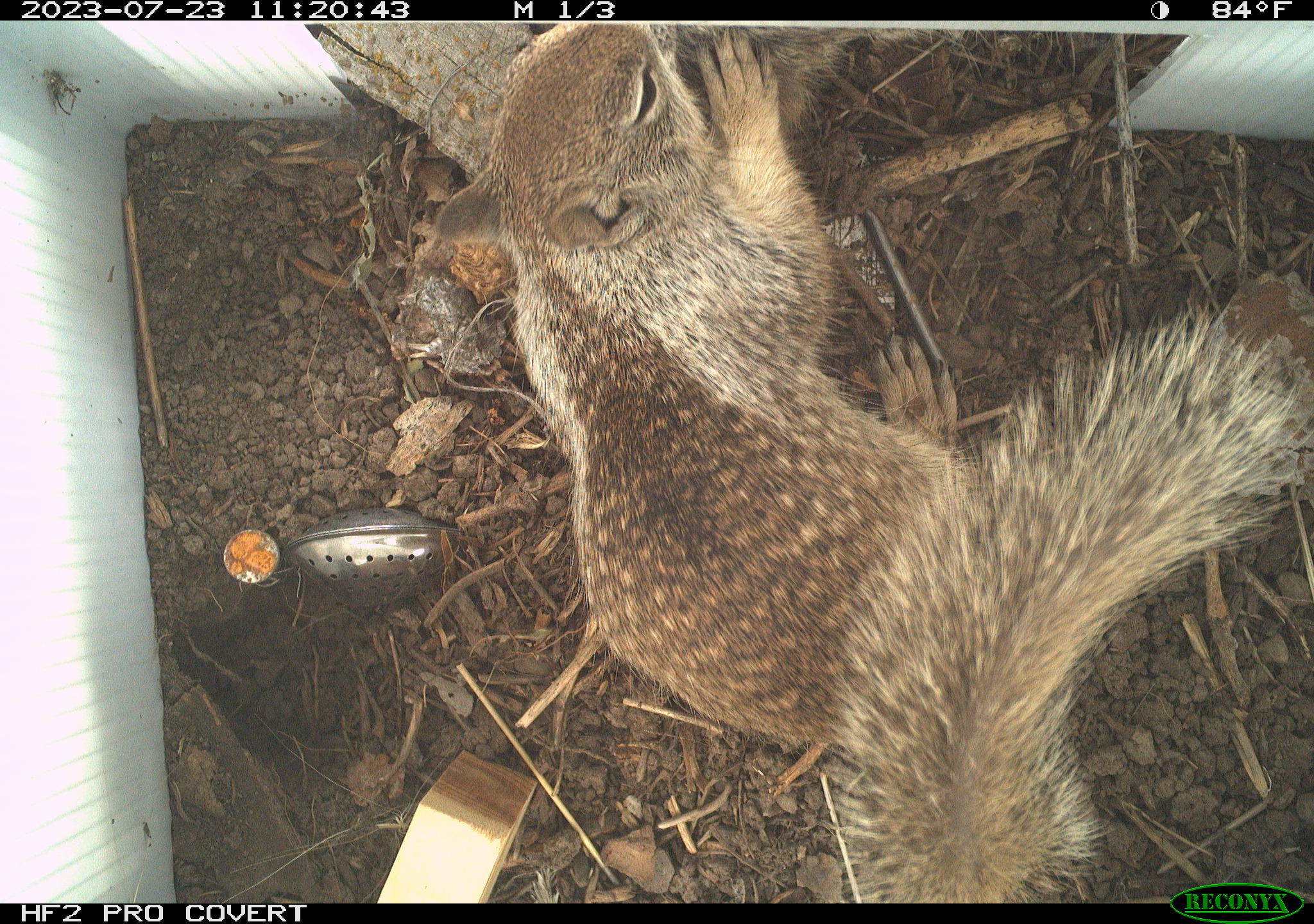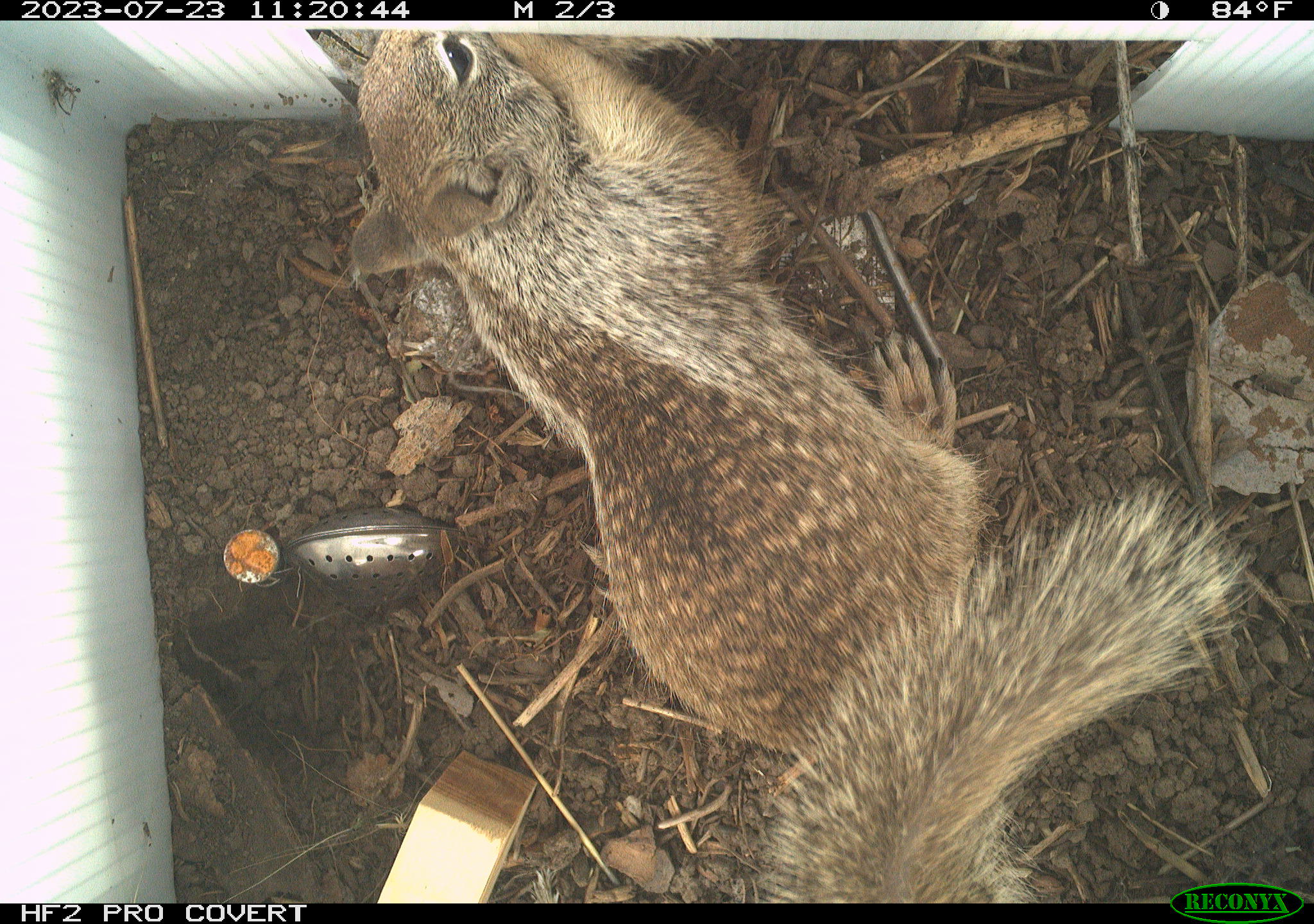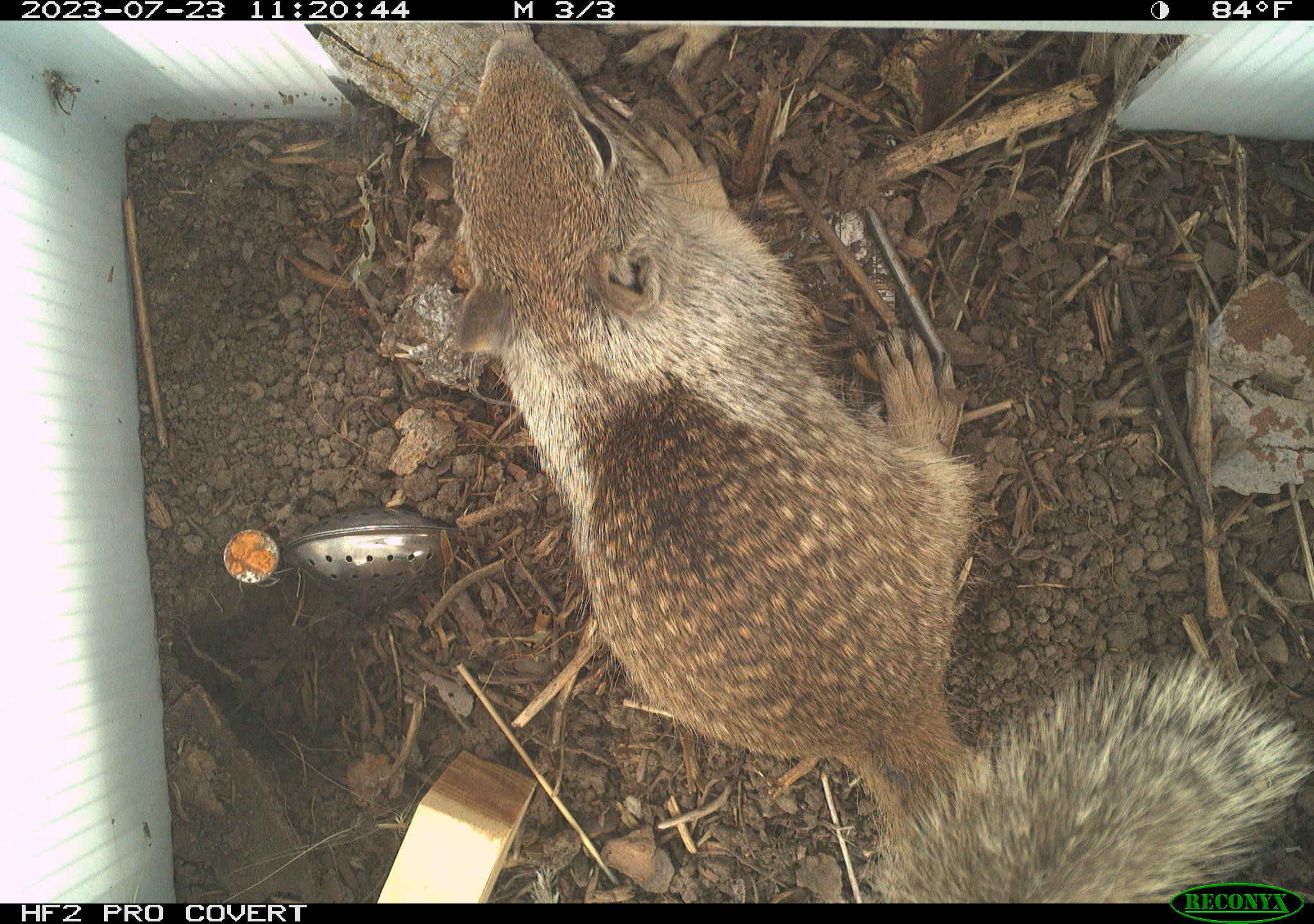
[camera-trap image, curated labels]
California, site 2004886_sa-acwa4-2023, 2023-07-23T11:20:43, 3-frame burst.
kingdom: Animalia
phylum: Chordata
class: Mammalia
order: Rodentia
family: Sciuridae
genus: Otospermophilus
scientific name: Otospermophilus beecheyi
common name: california ground squirrel